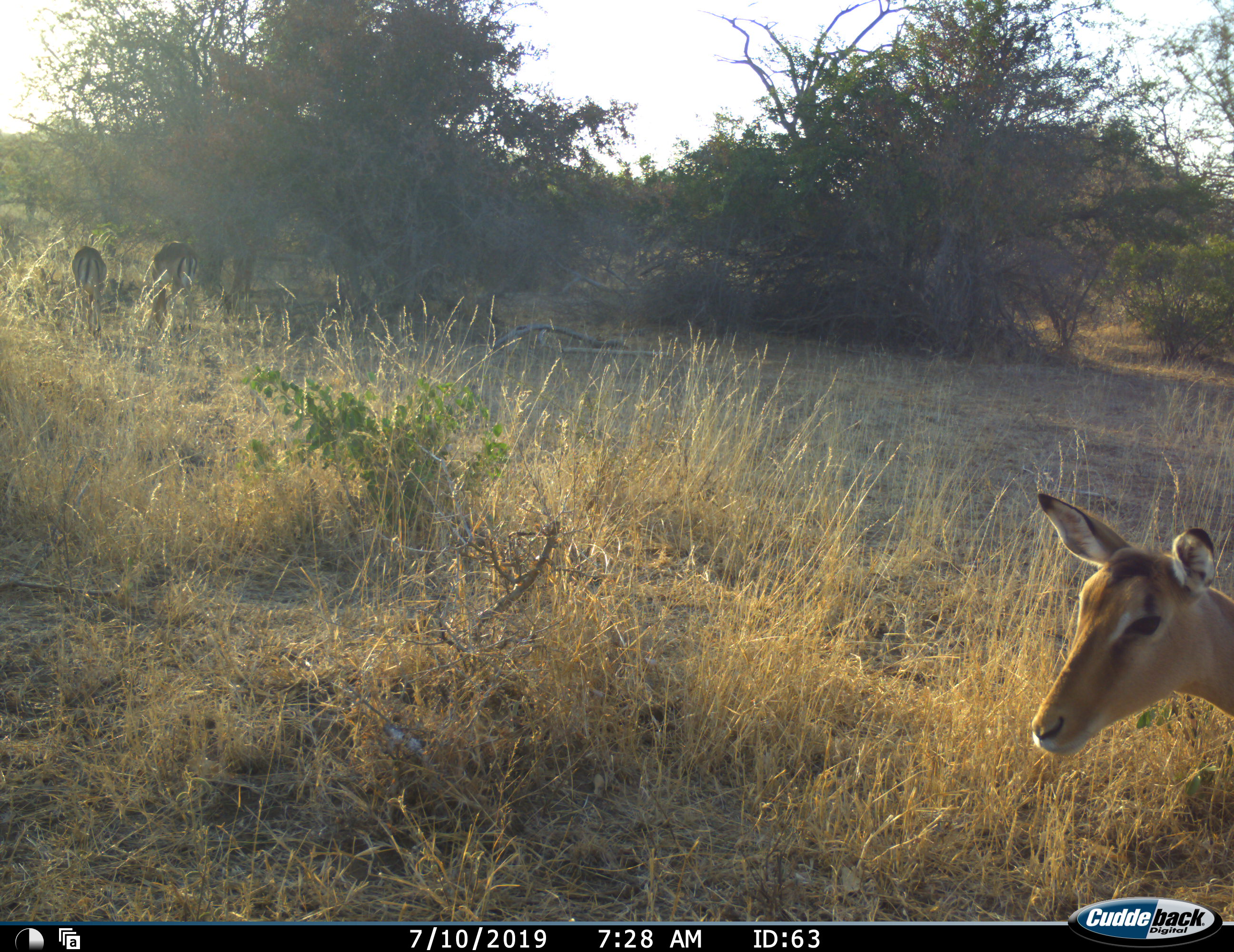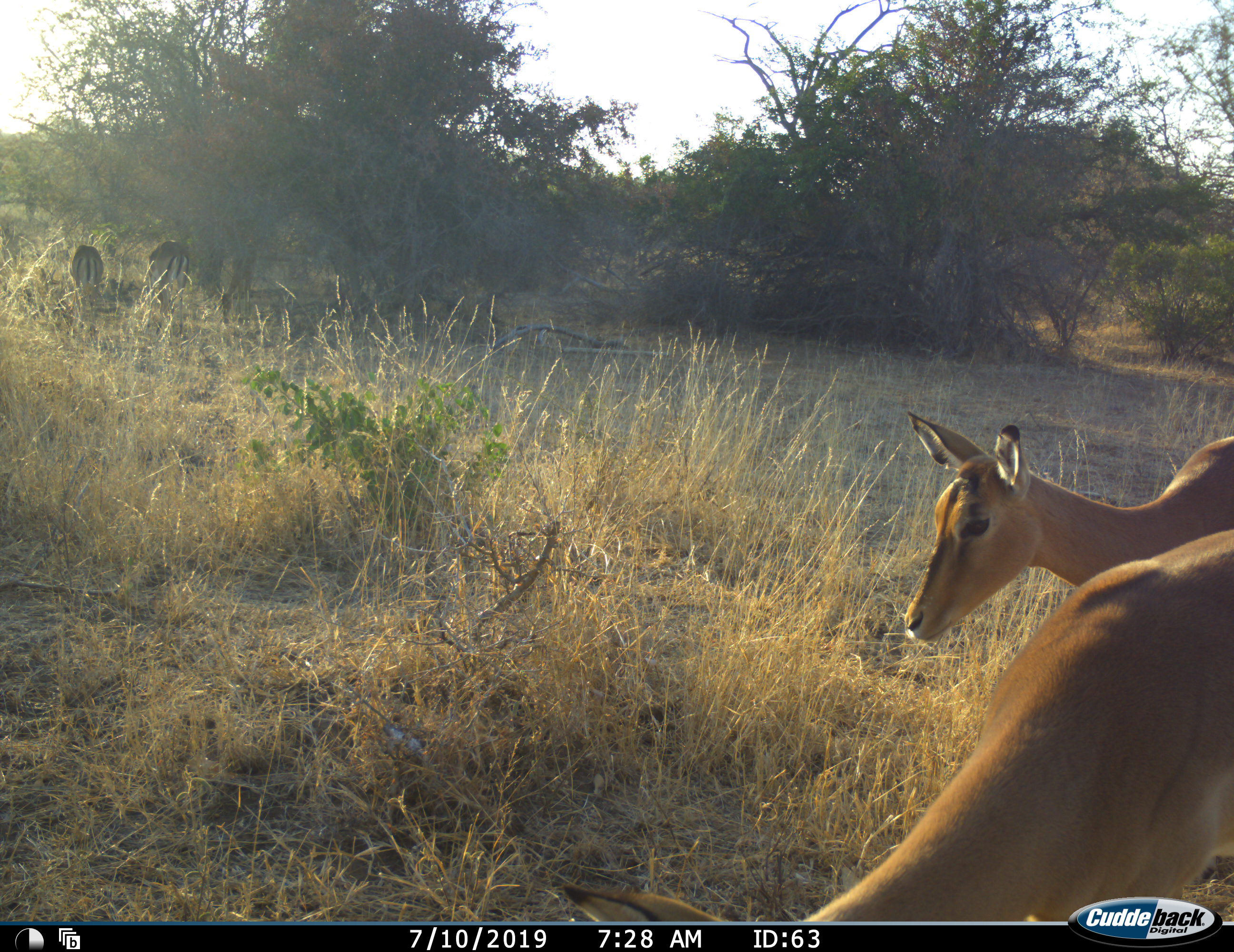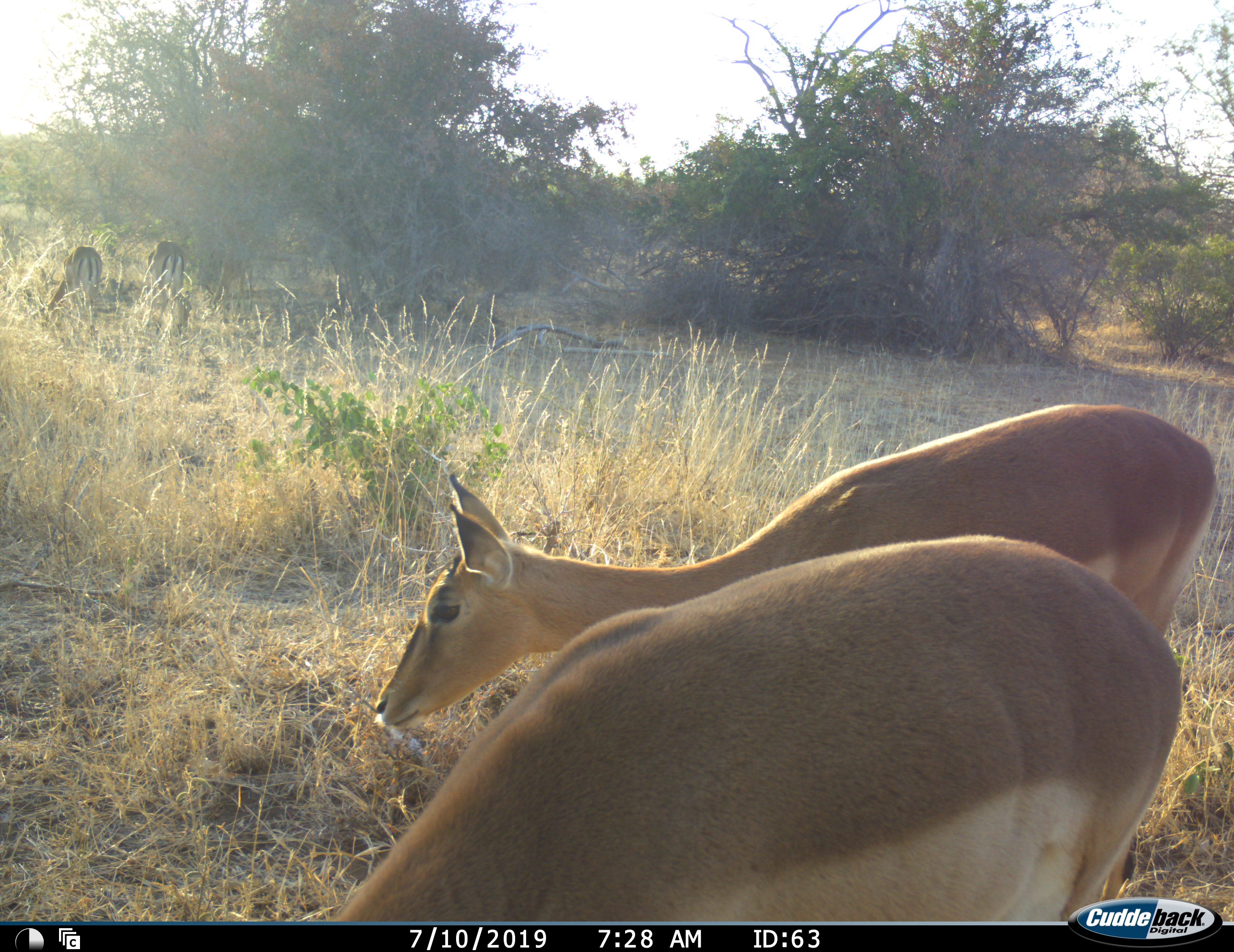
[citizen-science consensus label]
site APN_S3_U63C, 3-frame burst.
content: unidentified animal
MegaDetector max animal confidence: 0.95